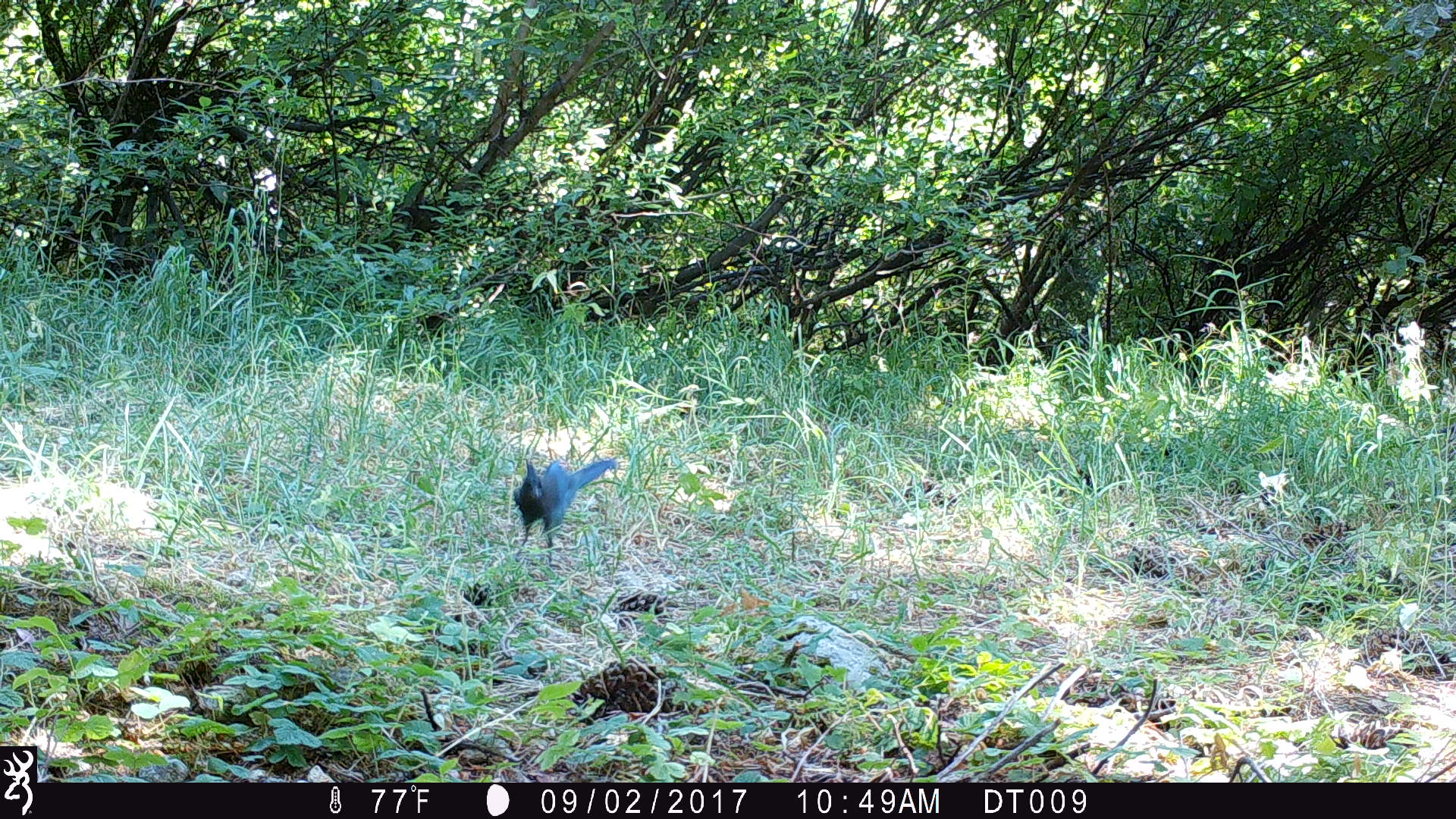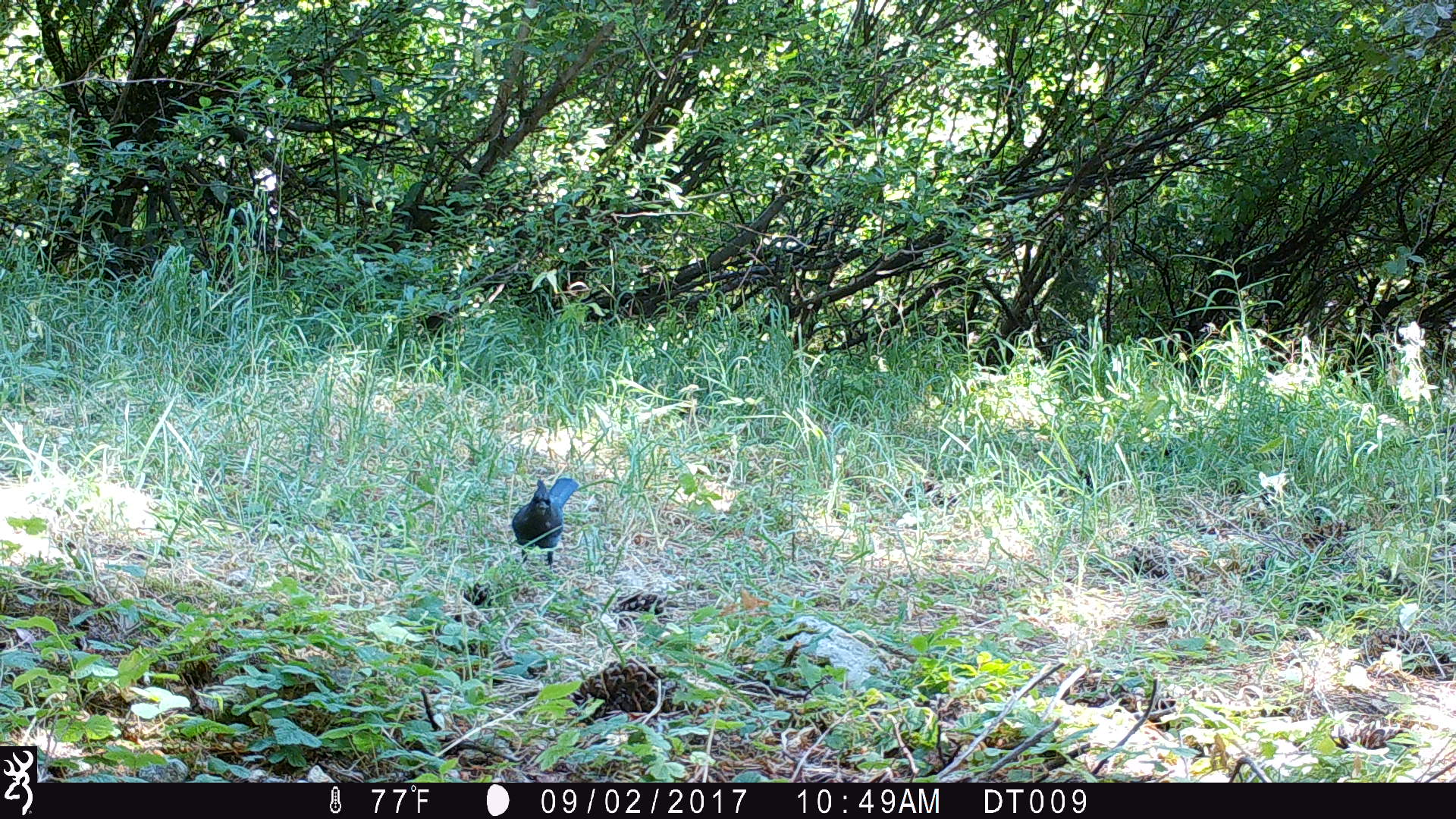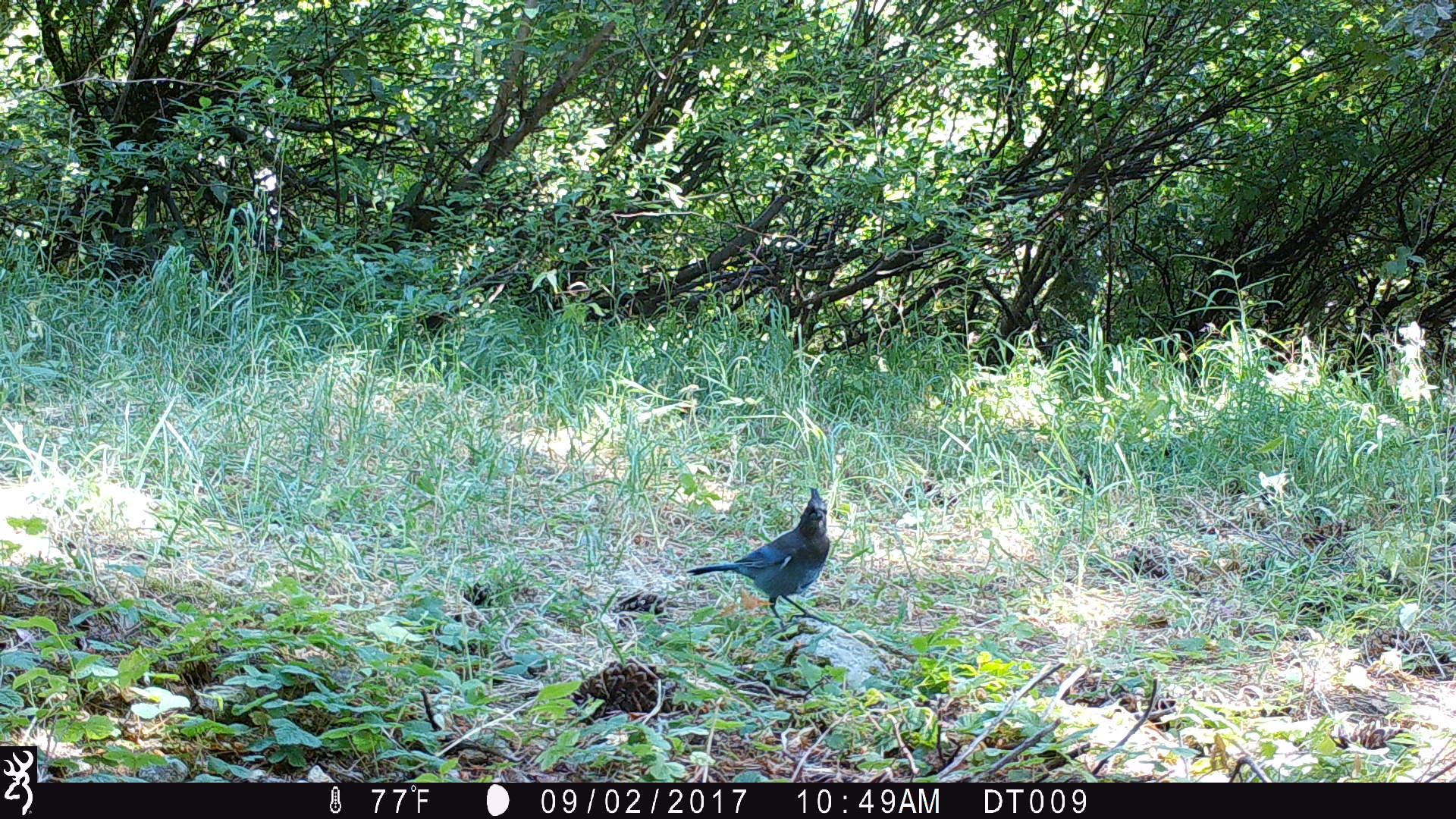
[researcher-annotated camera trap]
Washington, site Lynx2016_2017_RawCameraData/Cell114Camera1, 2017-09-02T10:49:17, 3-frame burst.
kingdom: Animalia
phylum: Chordata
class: Aves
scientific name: Aves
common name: birds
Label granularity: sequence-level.